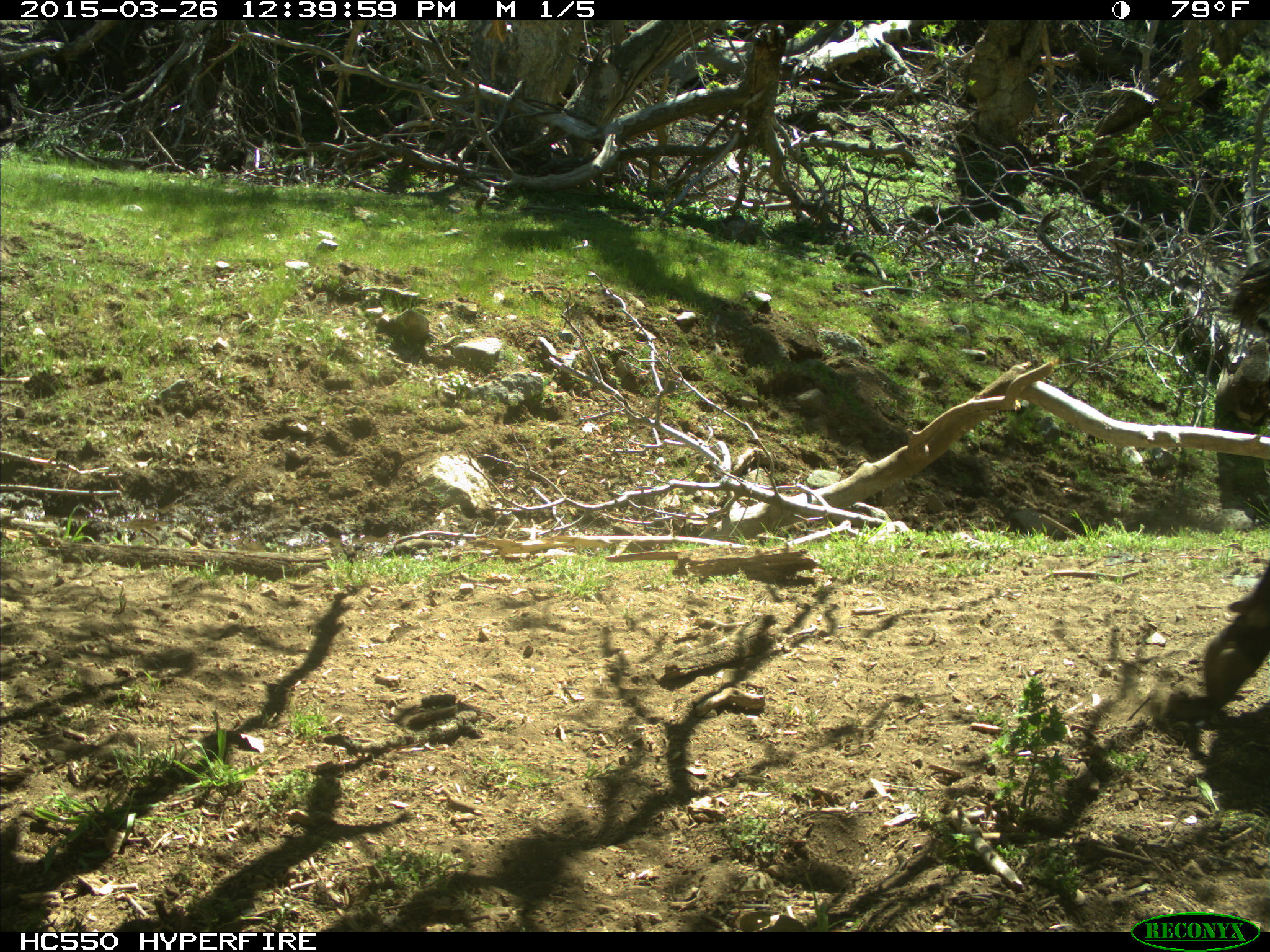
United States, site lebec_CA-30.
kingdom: Animalia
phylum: Chordata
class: Mammalia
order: Artiodactyla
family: Bovidae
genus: Bos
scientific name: Bos taurus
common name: domestic cow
Bos taurus (domestic cow).